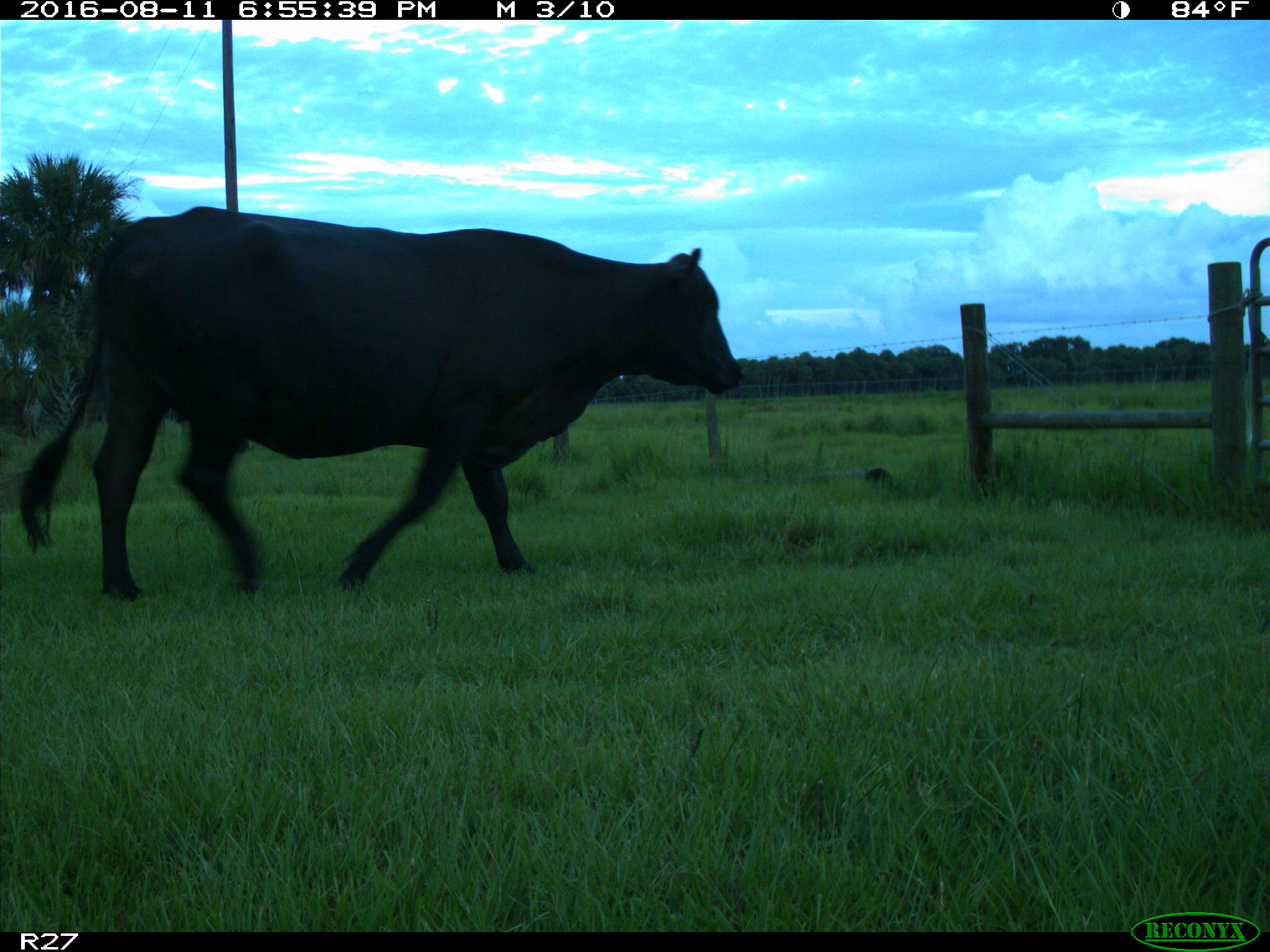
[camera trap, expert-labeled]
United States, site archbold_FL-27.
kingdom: Animalia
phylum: Chordata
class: Mammalia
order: Artiodactyla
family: Bovidae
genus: Bos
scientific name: Bos taurus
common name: domestic cow